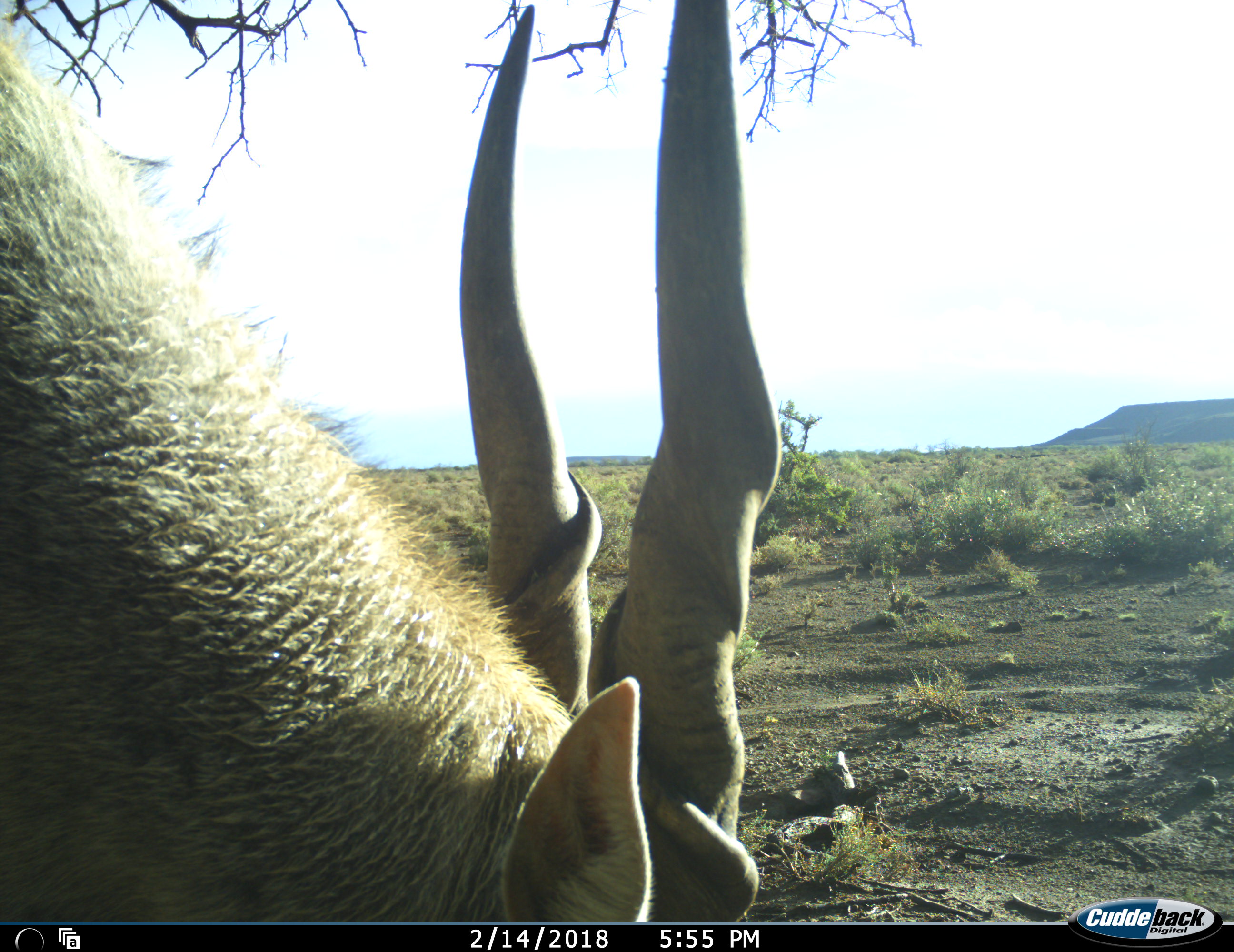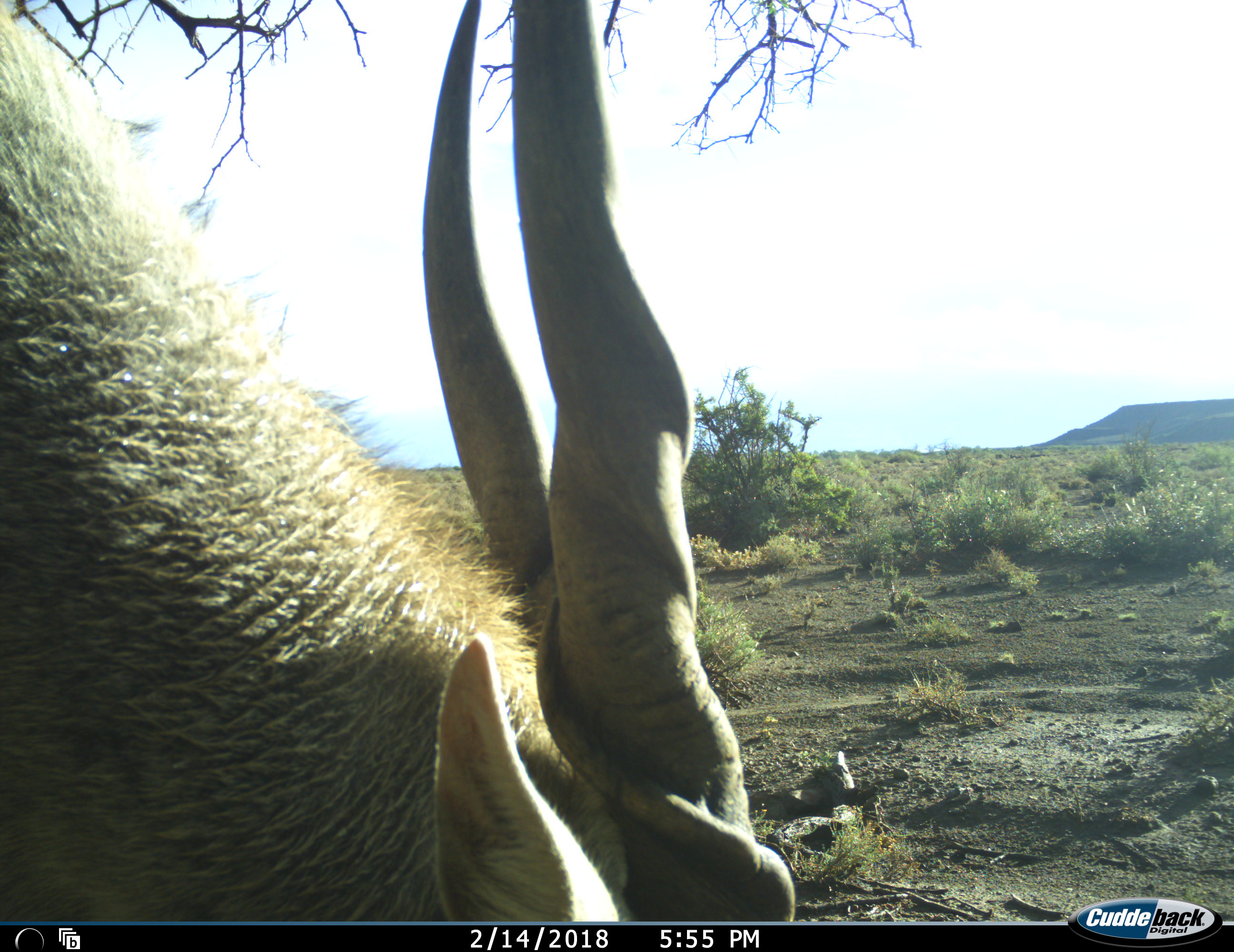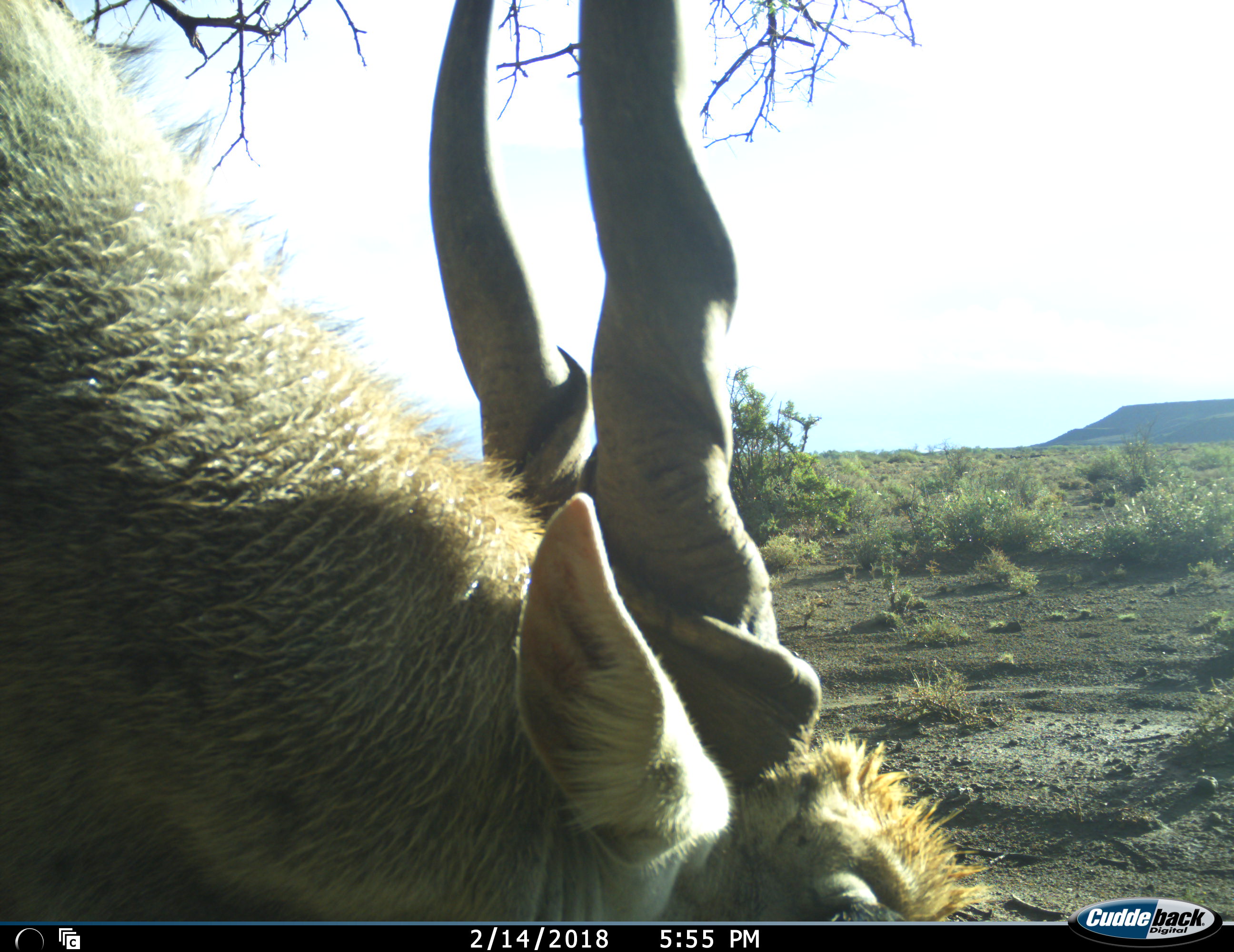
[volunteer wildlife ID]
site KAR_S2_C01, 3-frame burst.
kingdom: Animalia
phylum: Chordata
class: Mammalia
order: Artiodactyla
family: Bovidae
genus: Tragelaphus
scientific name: Tragelaphus oryx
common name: eland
Eland (Tragelaphus oryx), count 1. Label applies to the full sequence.